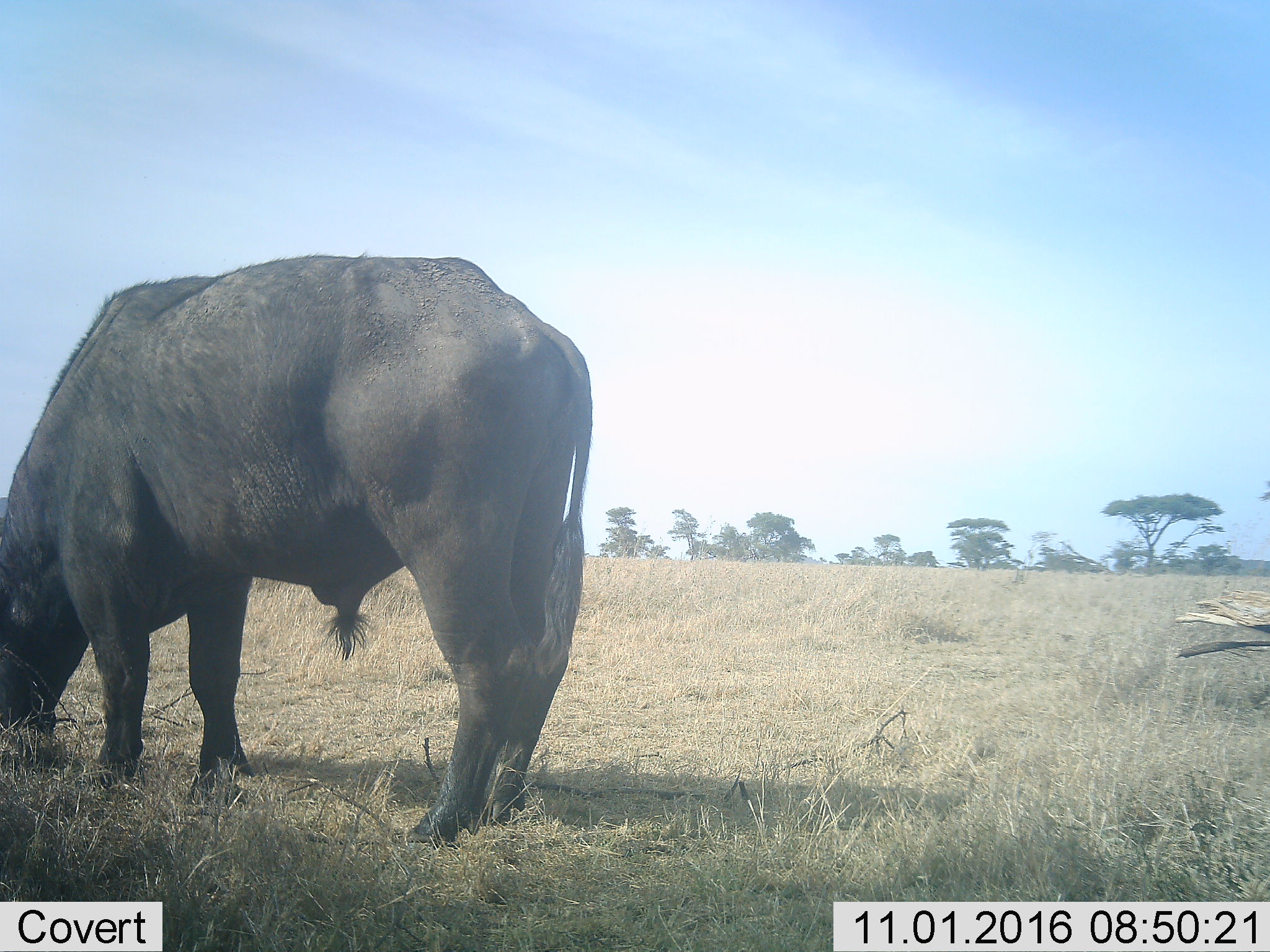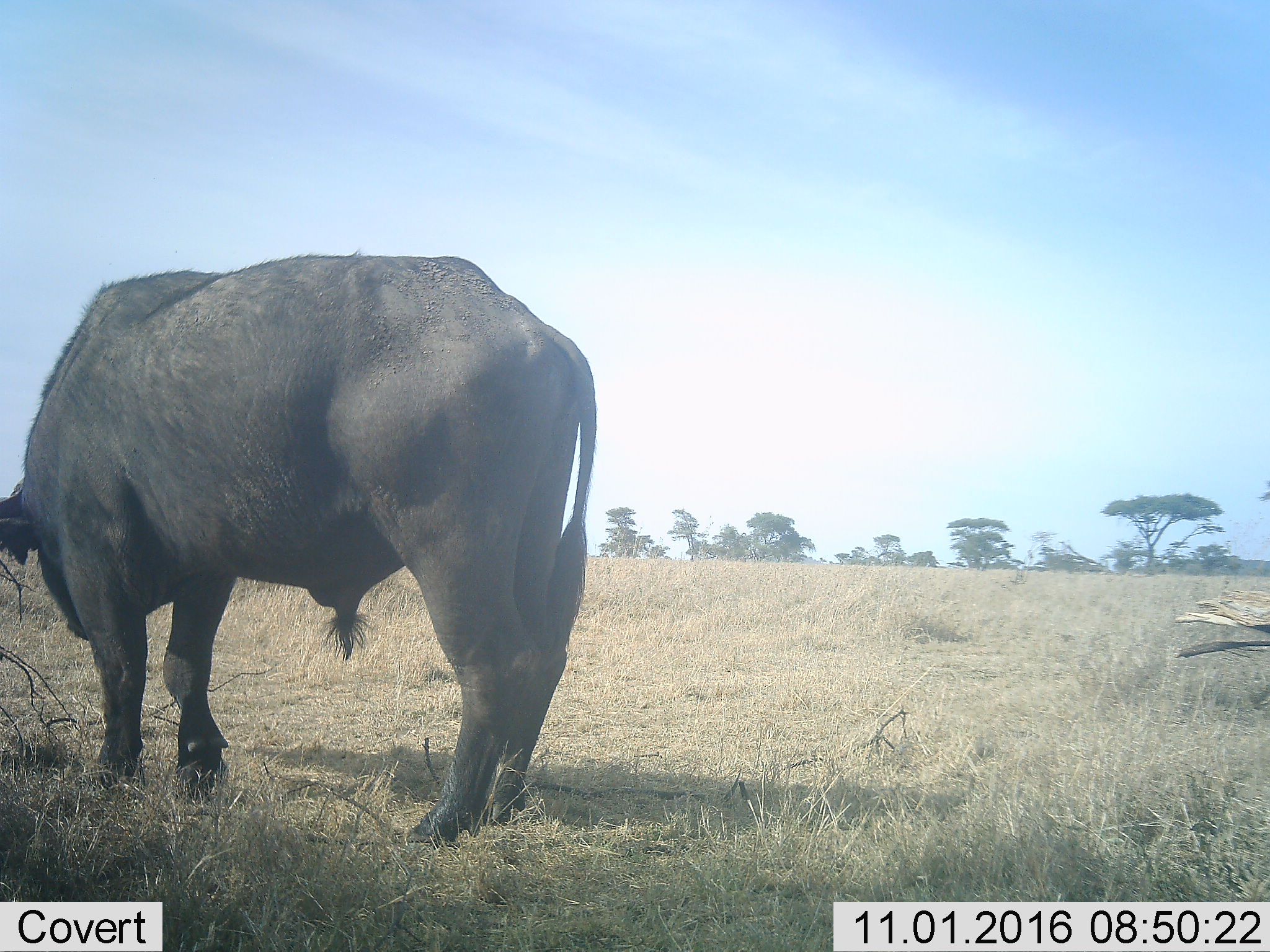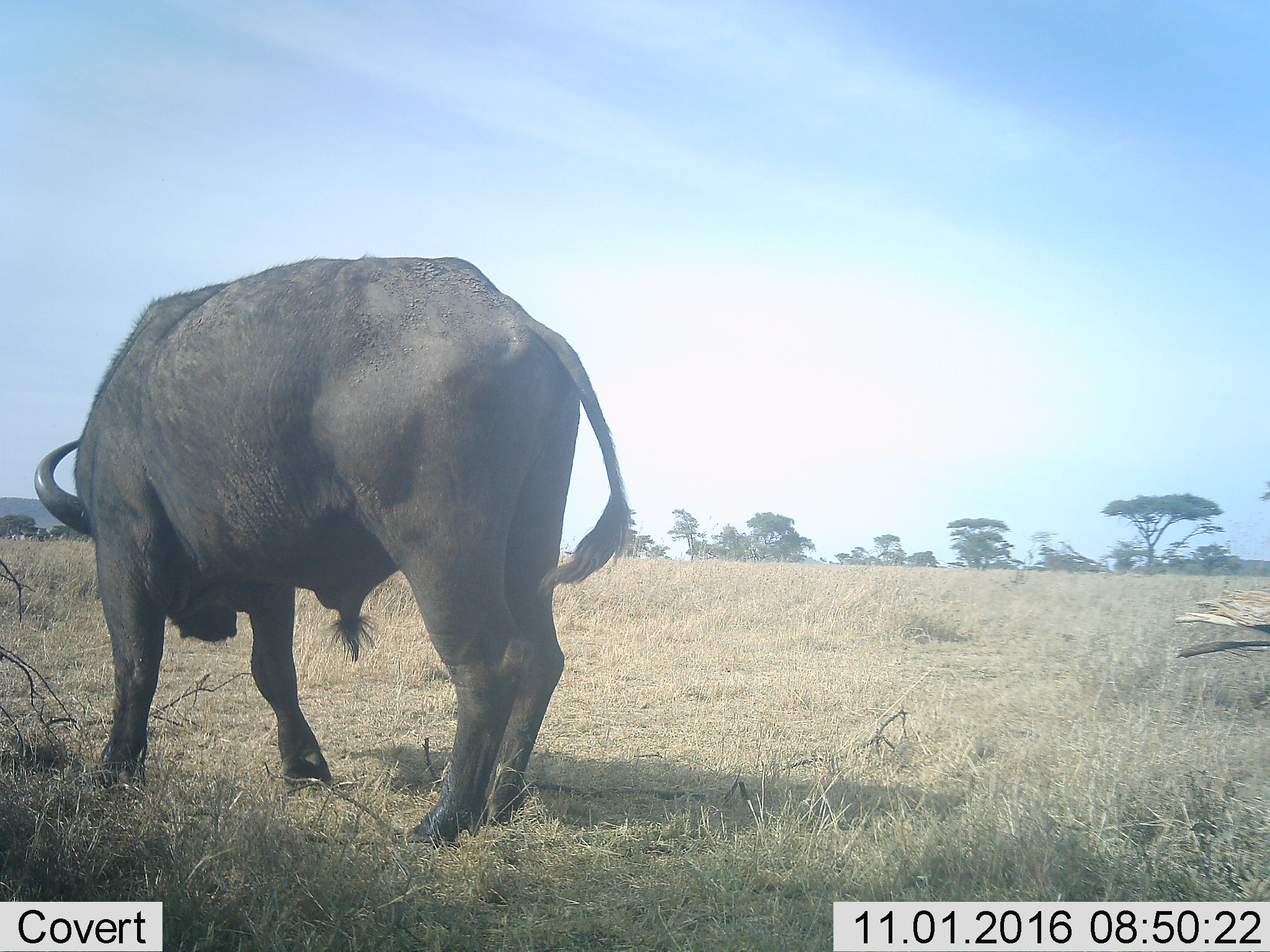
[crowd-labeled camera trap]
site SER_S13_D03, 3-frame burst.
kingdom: Animalia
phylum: Chordata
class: Mammalia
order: Artiodactyla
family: Bovidae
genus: Syncerus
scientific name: Syncerus caffer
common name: african buffalo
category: buffalo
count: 1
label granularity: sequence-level